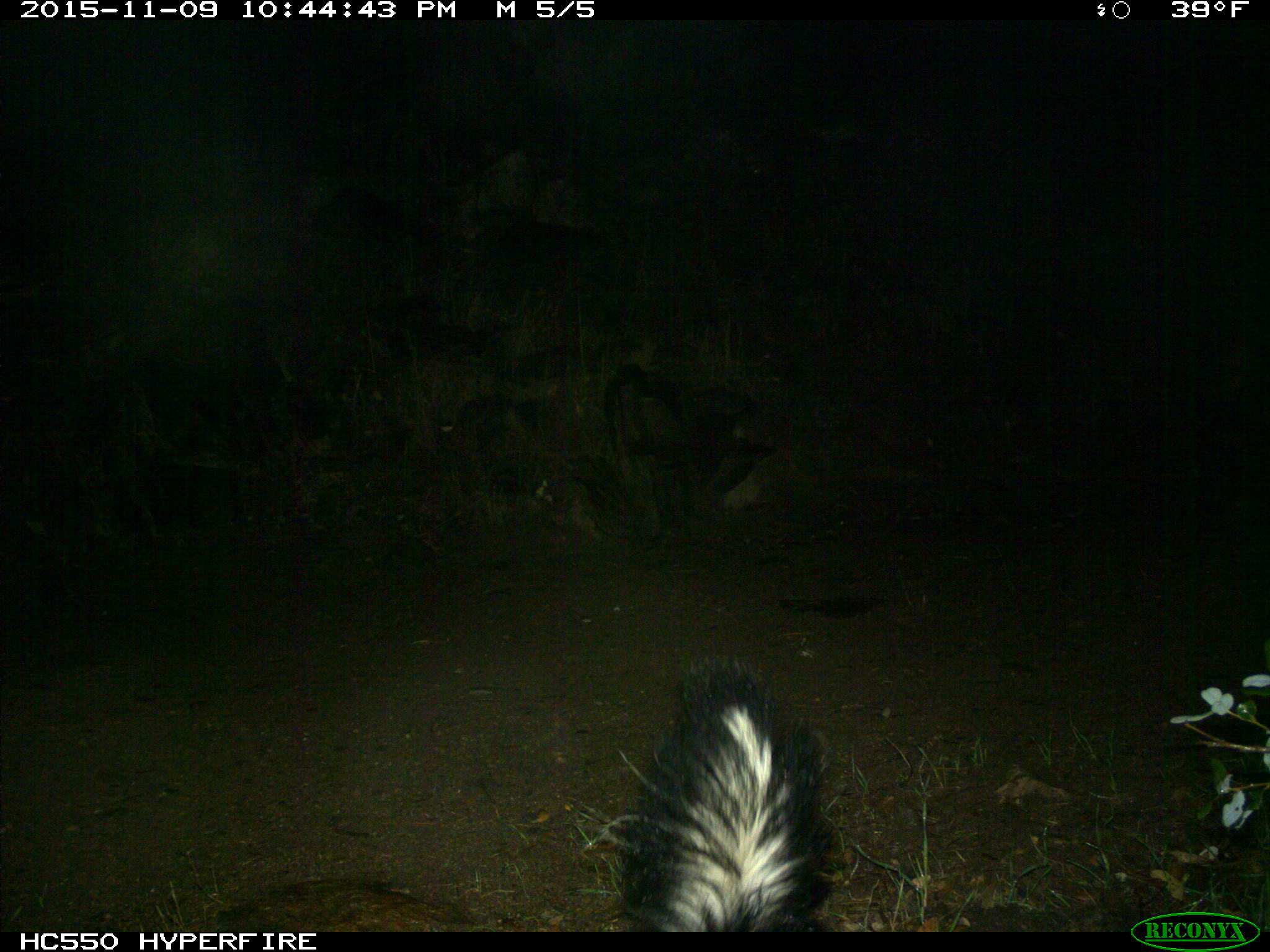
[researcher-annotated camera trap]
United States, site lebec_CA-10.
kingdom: Animalia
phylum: Chordata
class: Mammalia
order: Carnivora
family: Mephitidae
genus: Mephitis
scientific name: Mephitis mephitis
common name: striped skunk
Mephitis mephitis (striped skunk).